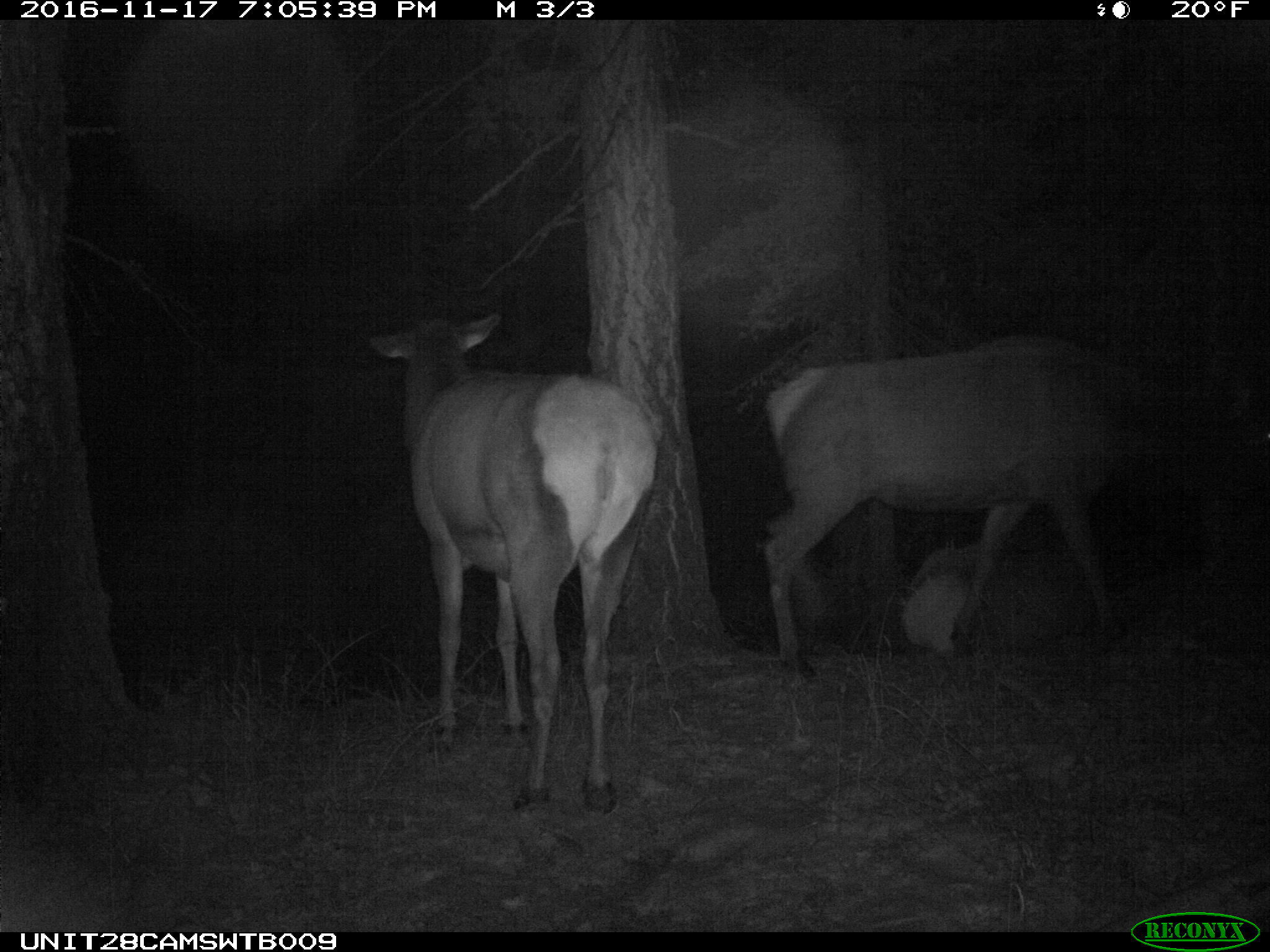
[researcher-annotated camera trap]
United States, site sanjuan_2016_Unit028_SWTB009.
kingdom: Animalia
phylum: Chordata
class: Mammalia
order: Artiodactyla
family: Cervidae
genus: Cervus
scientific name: Cervus elaphus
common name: red deer